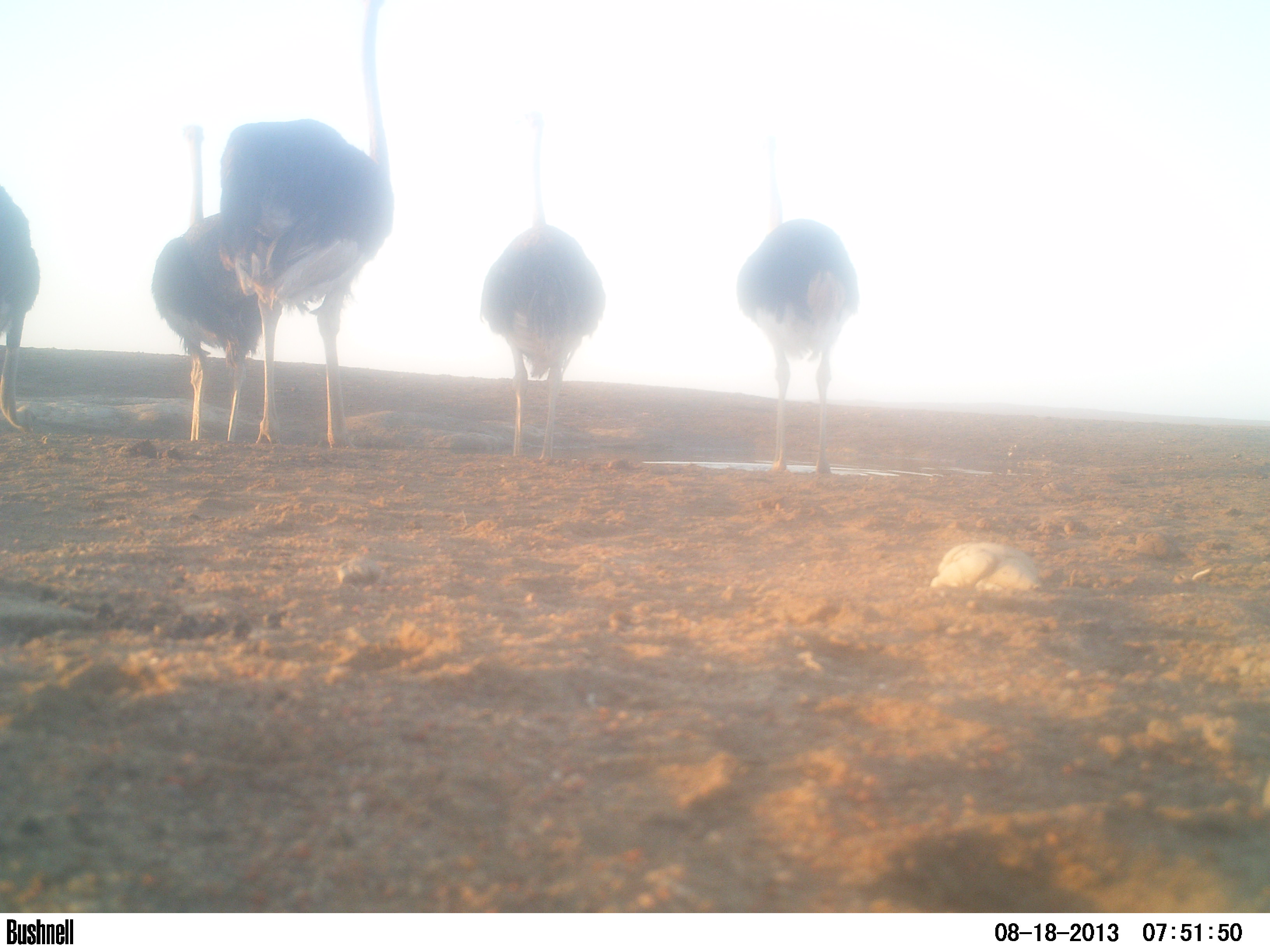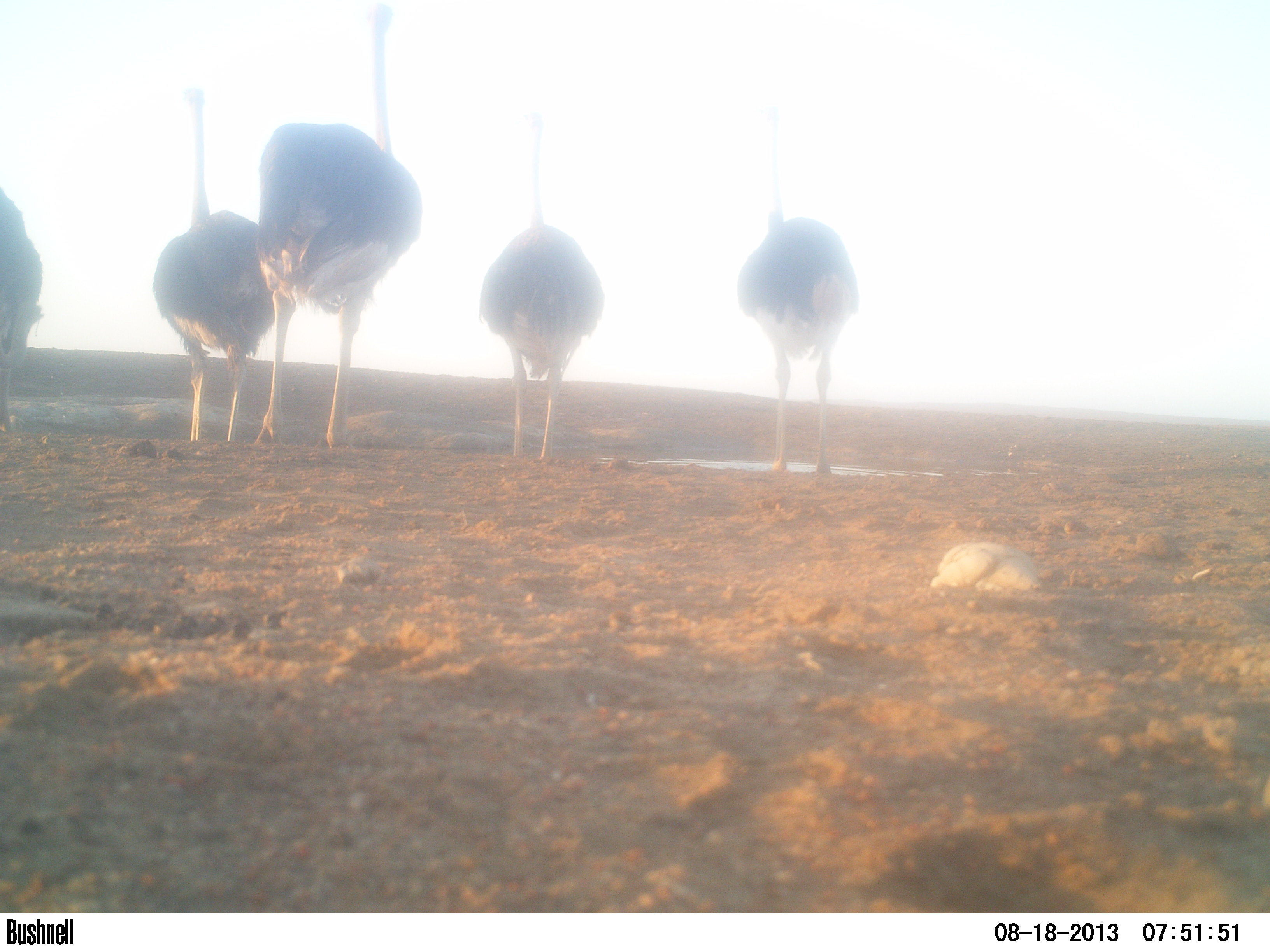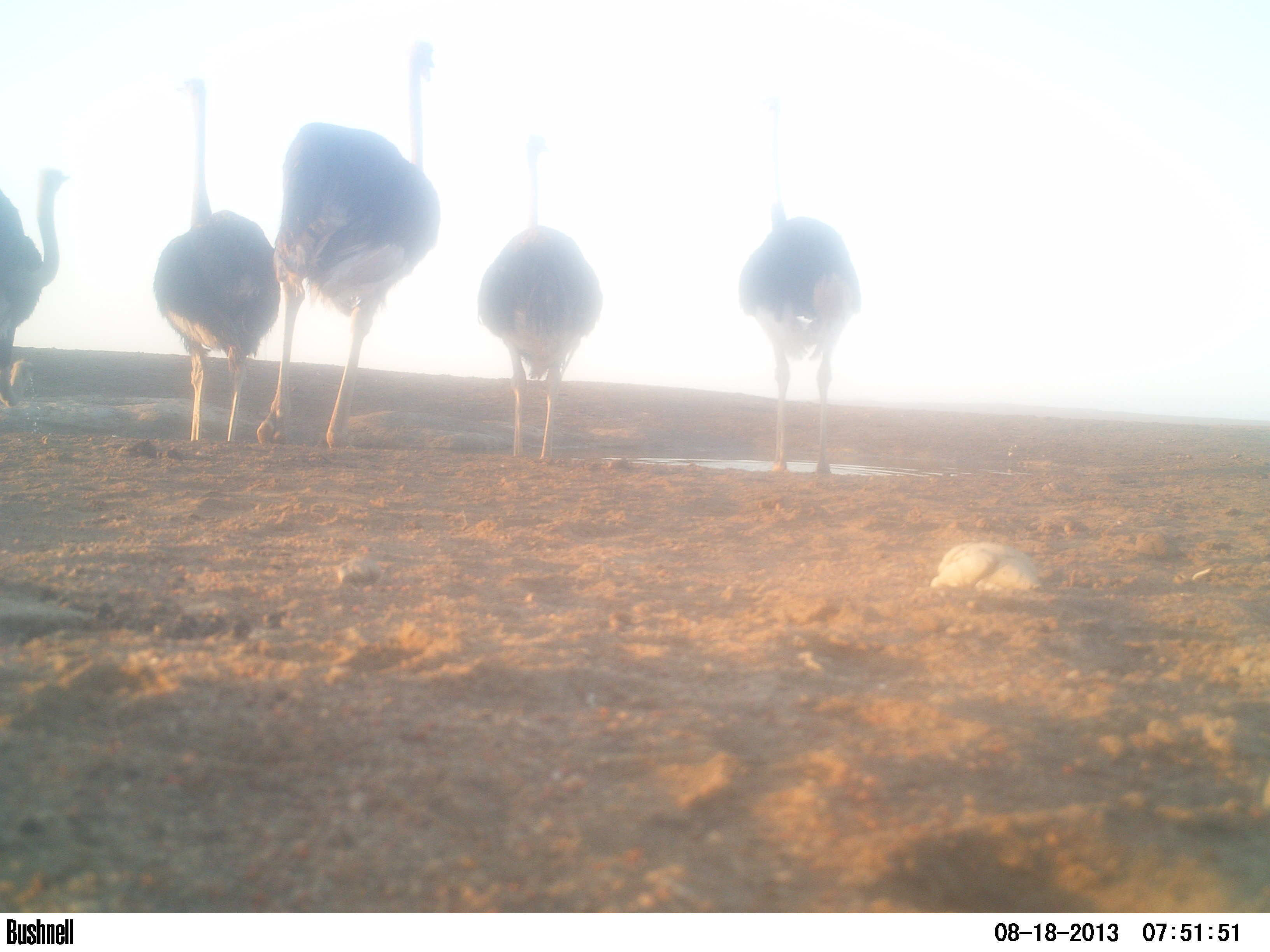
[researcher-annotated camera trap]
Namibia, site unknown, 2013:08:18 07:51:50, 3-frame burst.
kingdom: Animalia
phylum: Chordata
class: Aves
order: Struthioniformes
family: Struthionidae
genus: Struthio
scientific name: Struthio camelus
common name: common ostrich